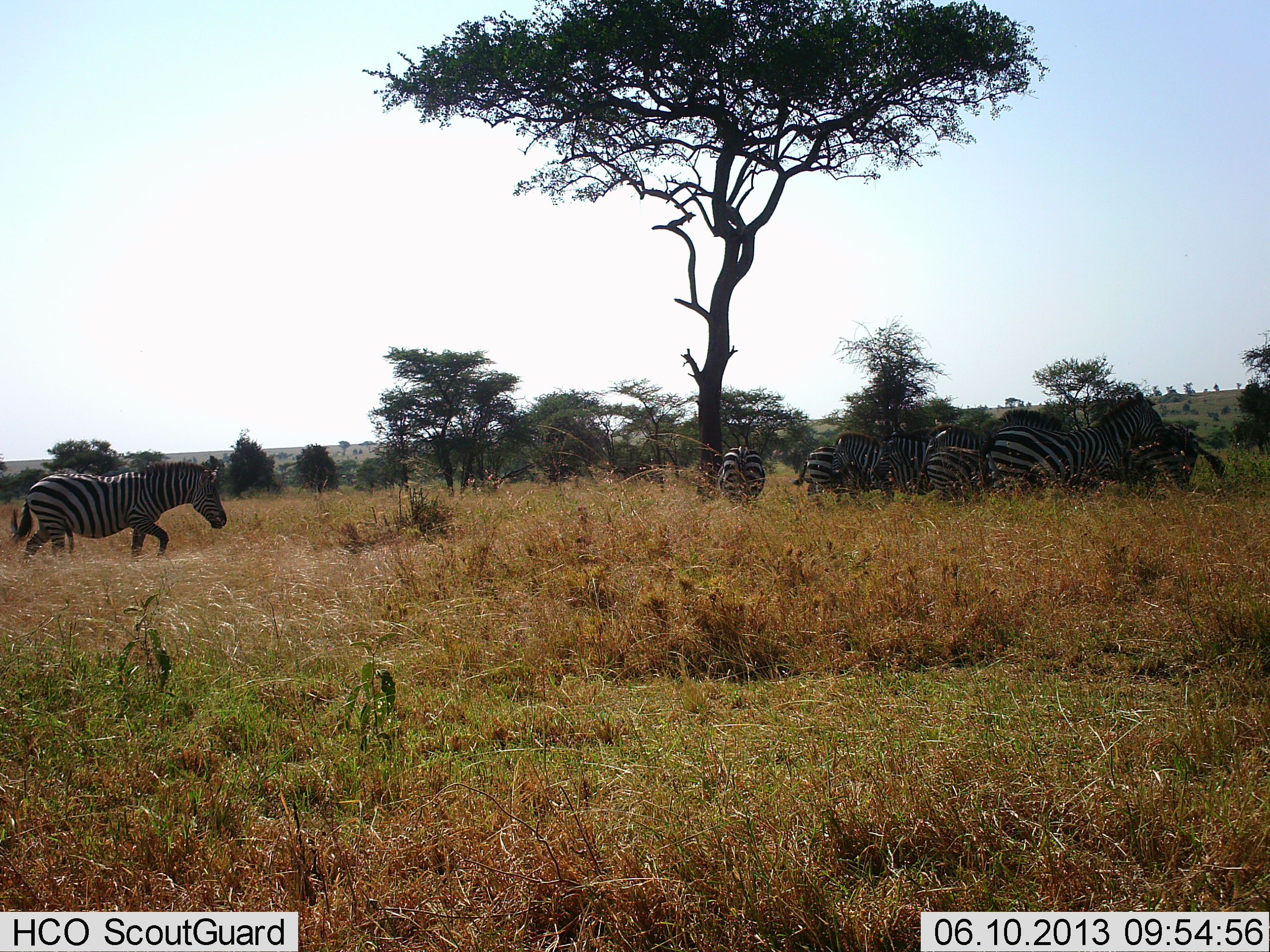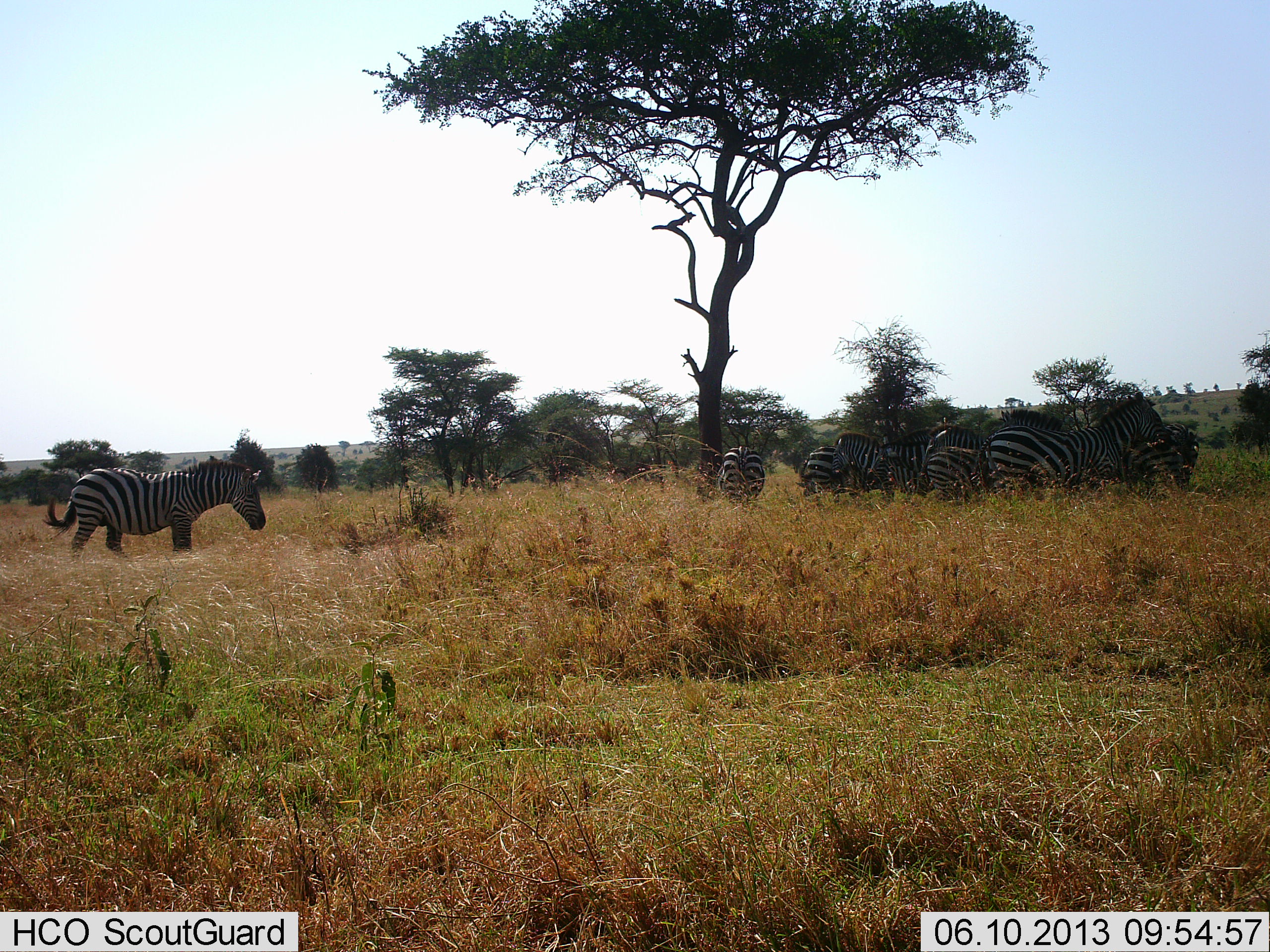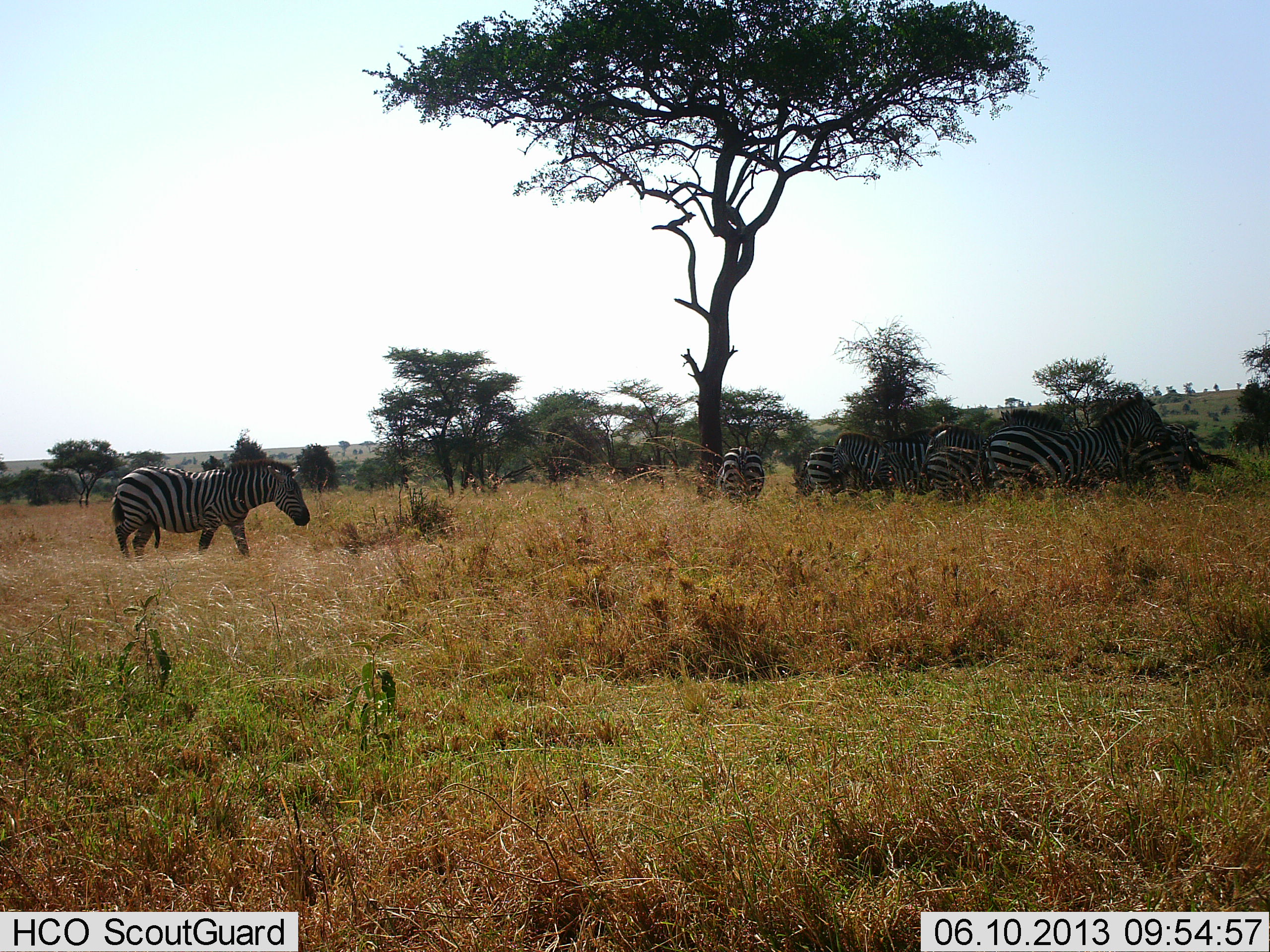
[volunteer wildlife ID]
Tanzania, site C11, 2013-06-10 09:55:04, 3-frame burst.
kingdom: Animalia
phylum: Chordata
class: Mammalia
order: Perissodactyla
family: Equidae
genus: Equus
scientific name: Equus quagga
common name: plains zebra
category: zebra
Zebra (plains zebra) (Equus quagga), count 9. Behavior (volunteer vote fractions): standing 76%, resting 24%, moving 76%, interacting 5%. Young present (vote fraction): 0%. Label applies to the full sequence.